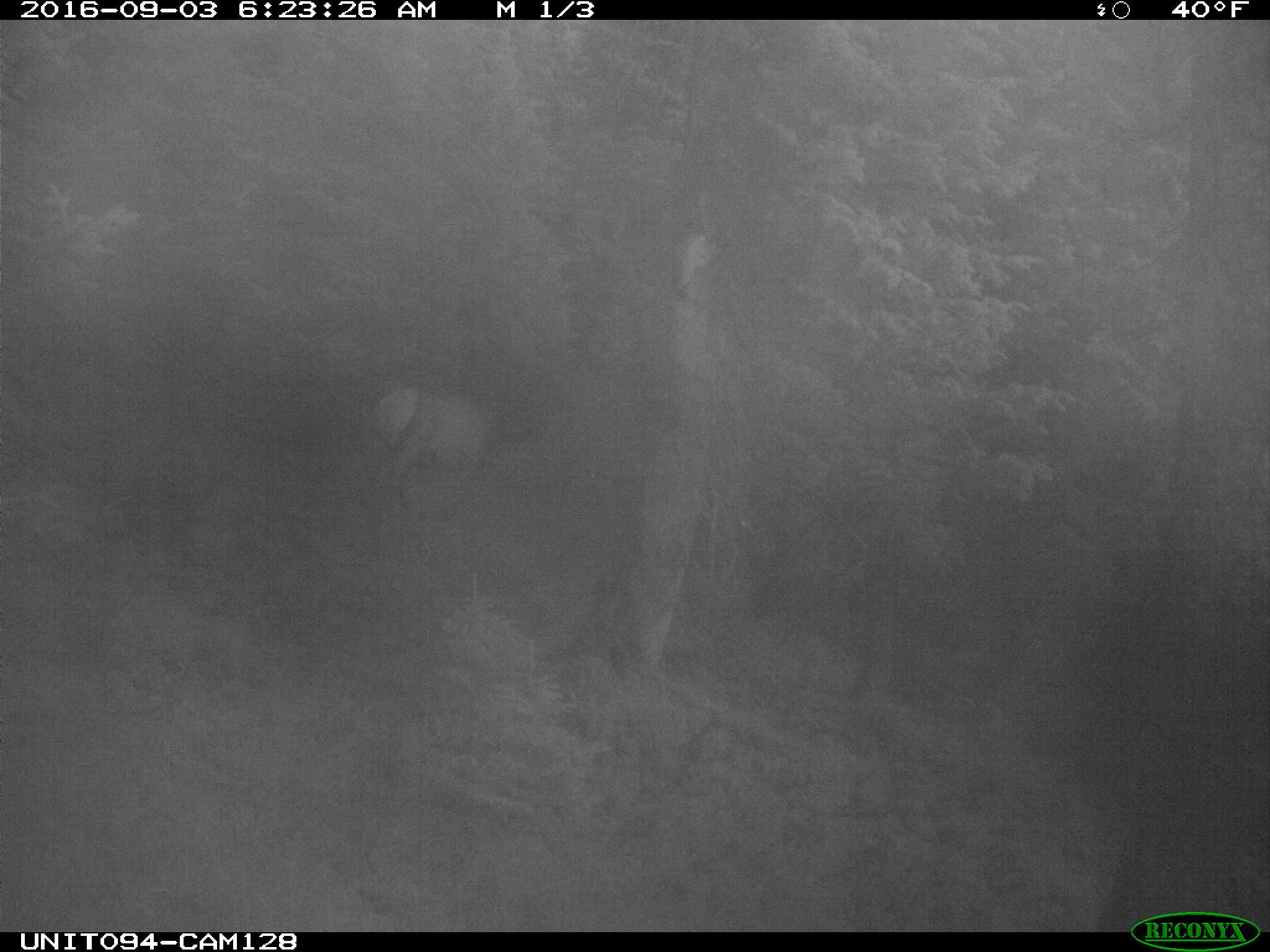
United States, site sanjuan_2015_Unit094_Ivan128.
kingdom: Animalia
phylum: Chordata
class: Mammalia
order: Artiodactyla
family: Cervidae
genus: Cervus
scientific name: Cervus elaphus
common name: red deer